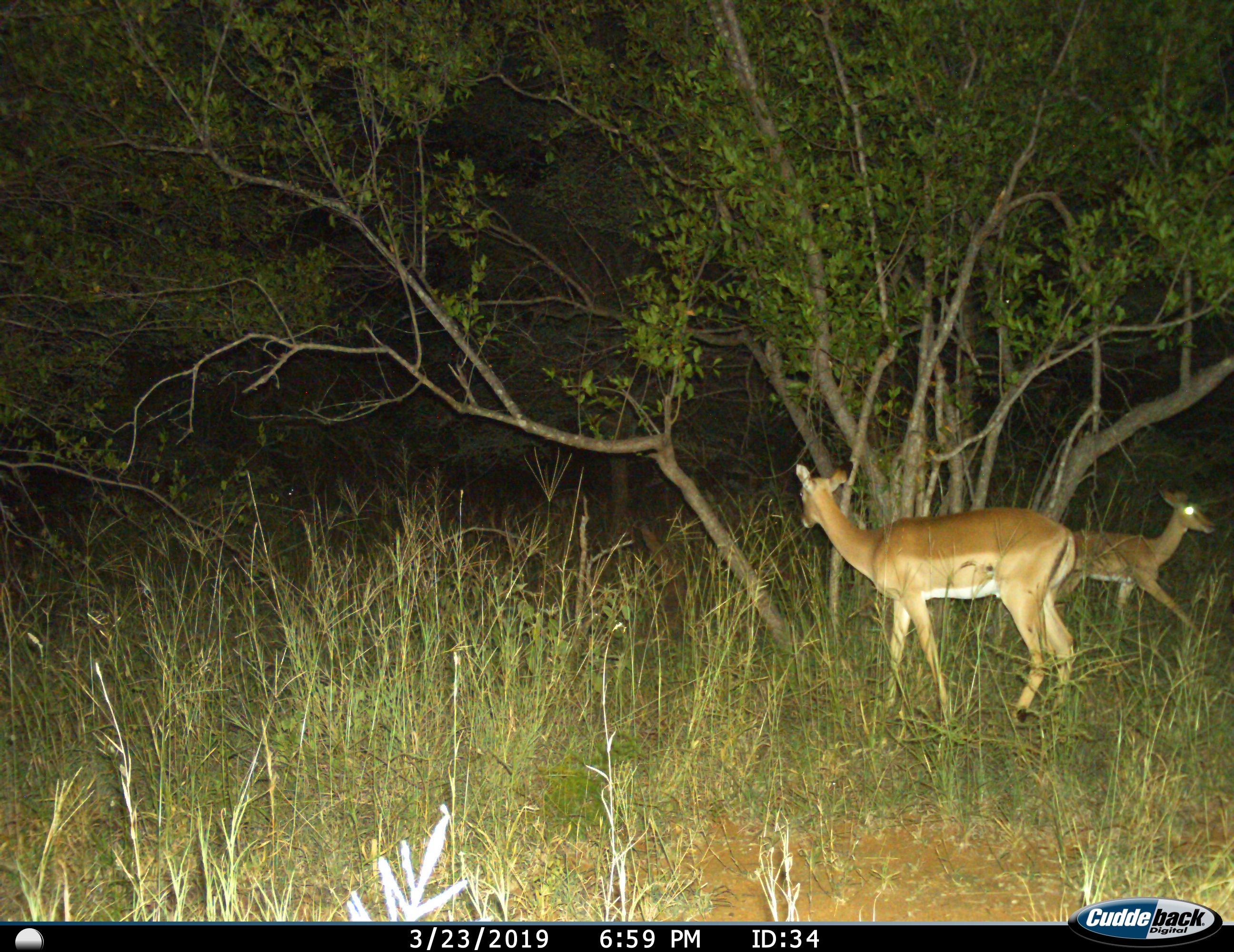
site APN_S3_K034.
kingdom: Animalia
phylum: Chordata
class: Mammalia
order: Artiodactyla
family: Bovidae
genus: Aepyceros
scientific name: Aepyceros melampus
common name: impala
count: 2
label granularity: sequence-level